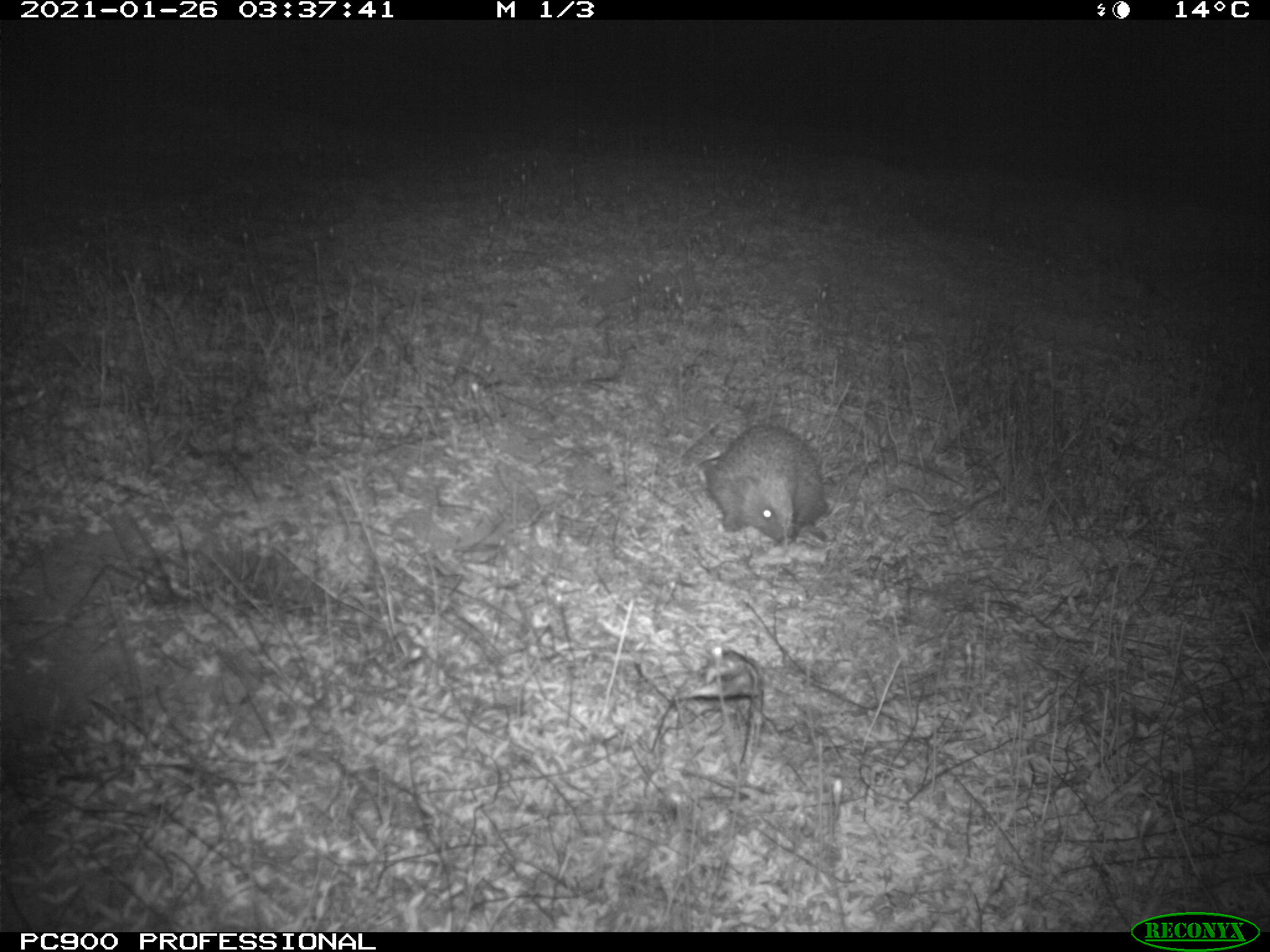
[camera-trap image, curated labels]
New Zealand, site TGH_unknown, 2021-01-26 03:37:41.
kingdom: Animalia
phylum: Chordata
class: Mammalia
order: Eulipotyphla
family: Erinaceidae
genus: Erinaceus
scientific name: Erinaceus europaeus europaeus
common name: european hedgehog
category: hedgehog